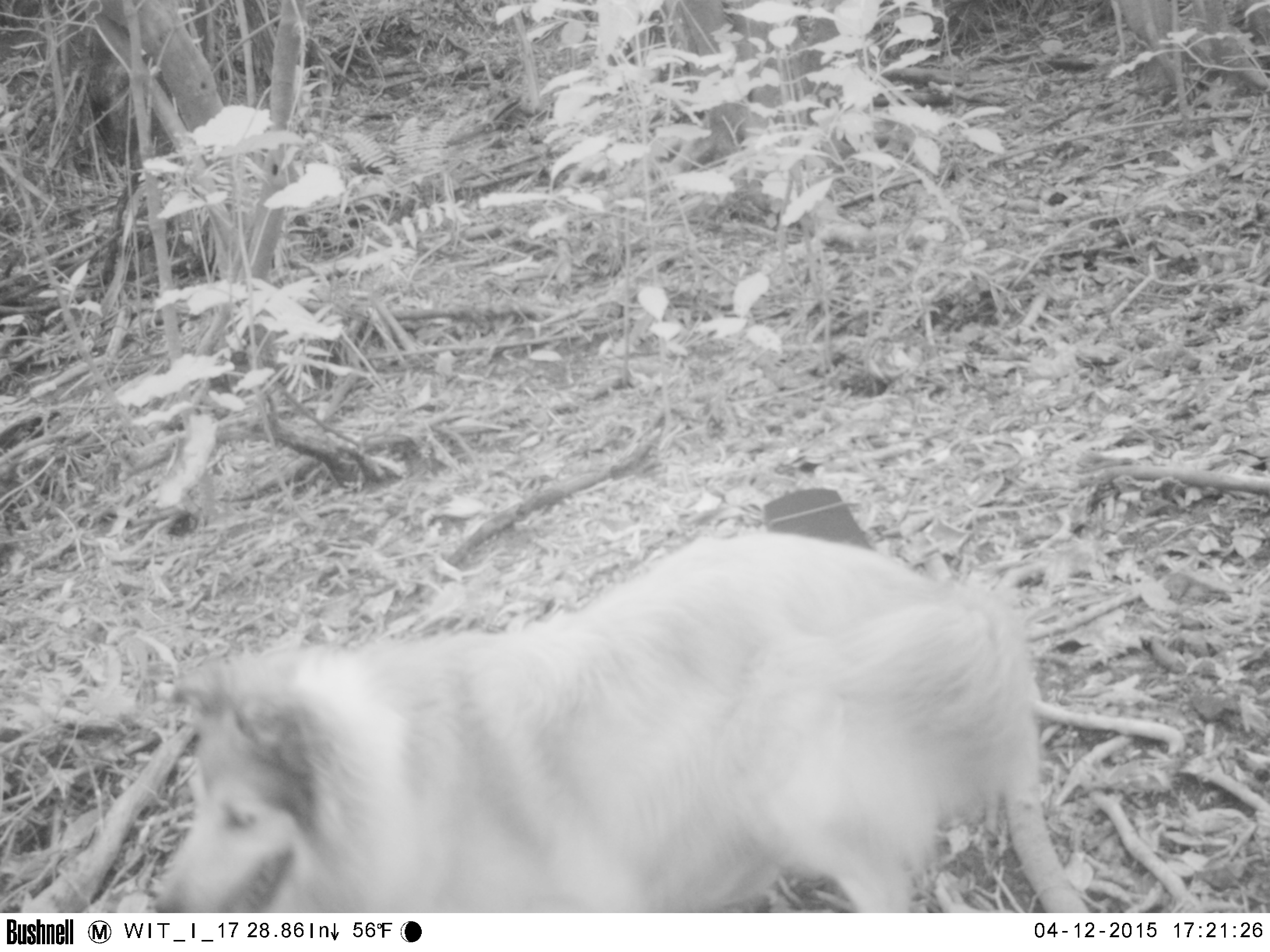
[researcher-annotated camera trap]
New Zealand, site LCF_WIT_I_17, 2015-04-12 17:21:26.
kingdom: Animalia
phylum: Chordata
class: Mammalia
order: Carnivora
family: Canidae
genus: Canis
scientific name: Canis familiaris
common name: domestic dog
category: dog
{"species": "dog (domestic dog) (Canis familiaris)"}